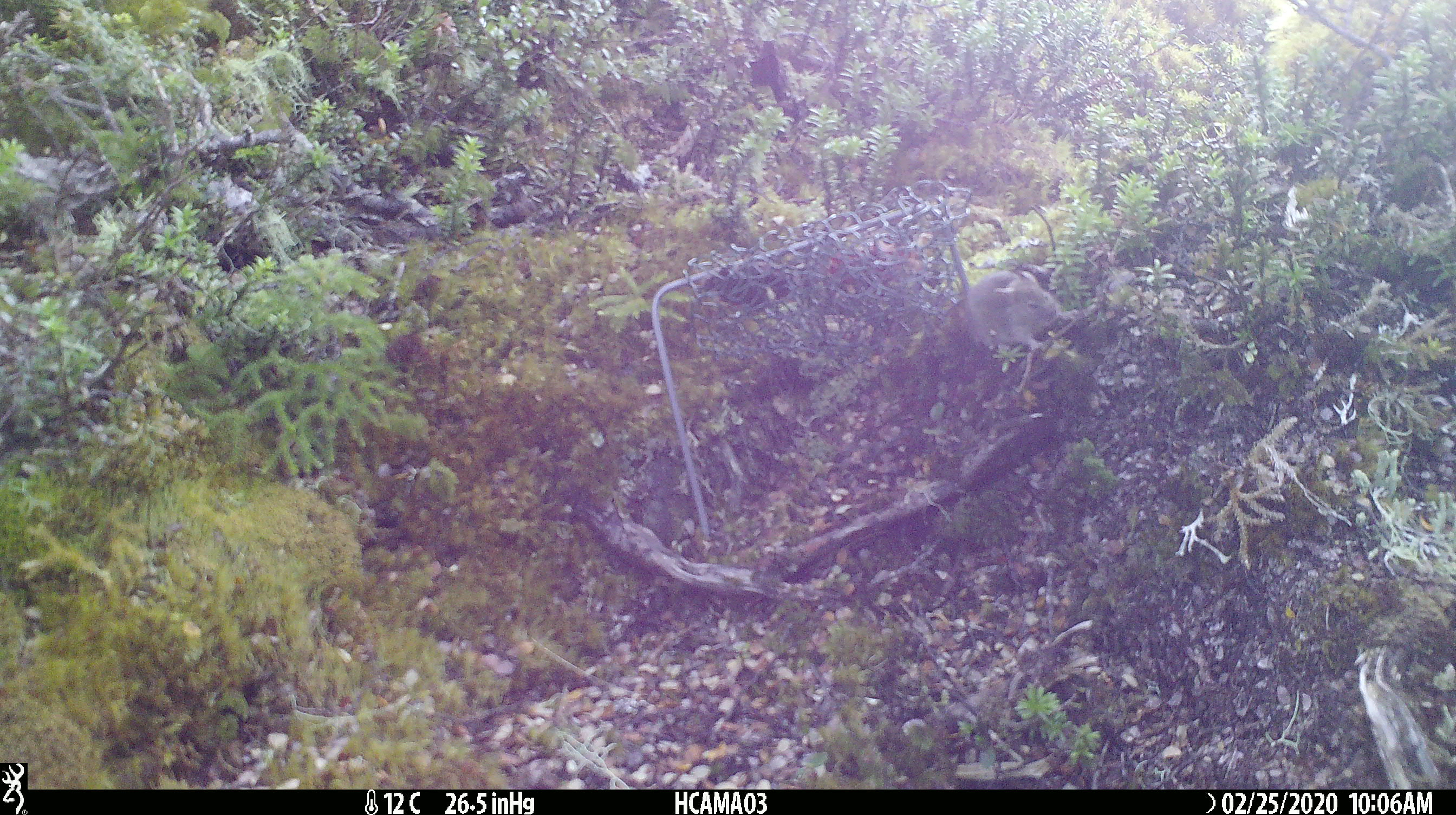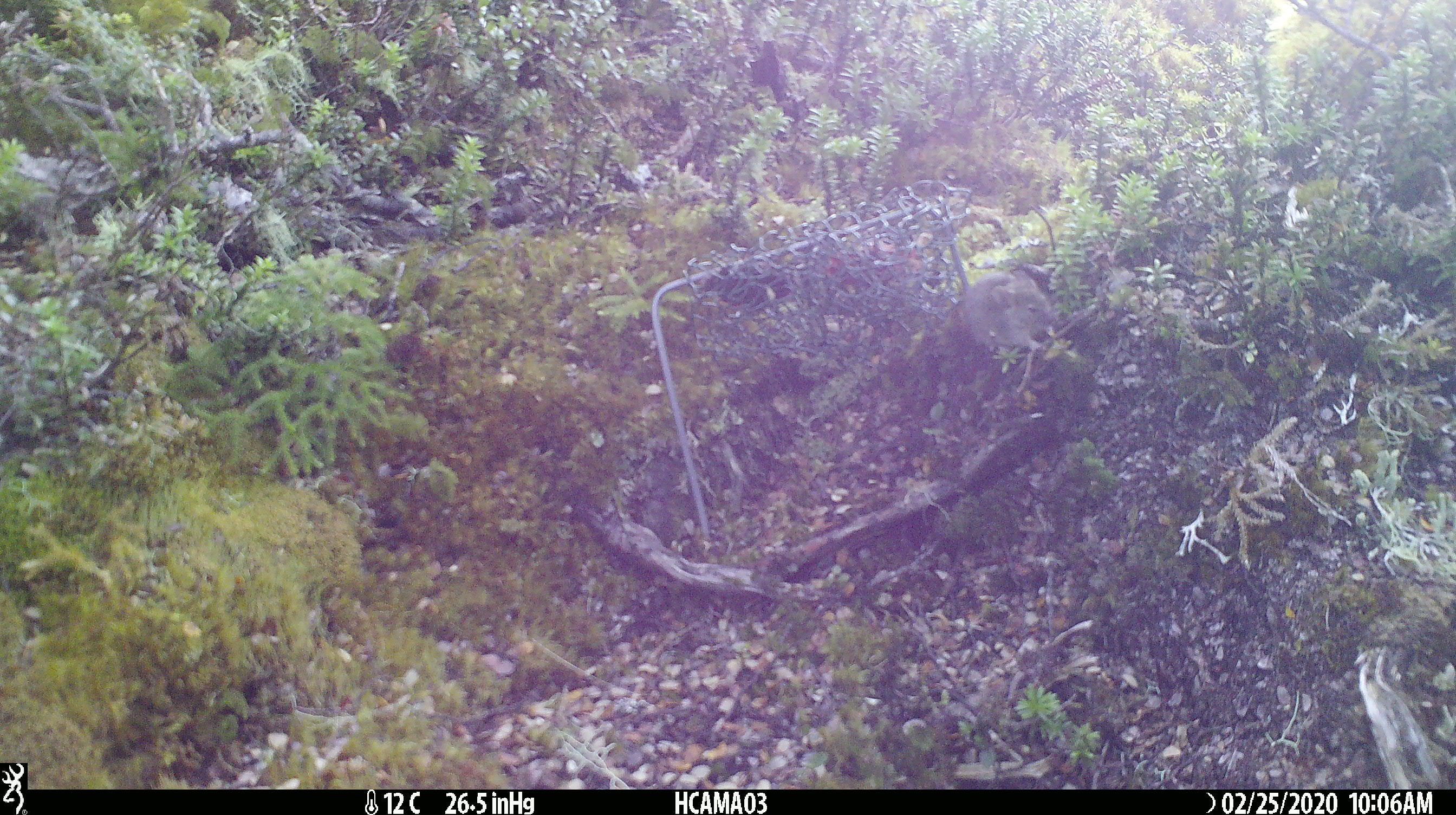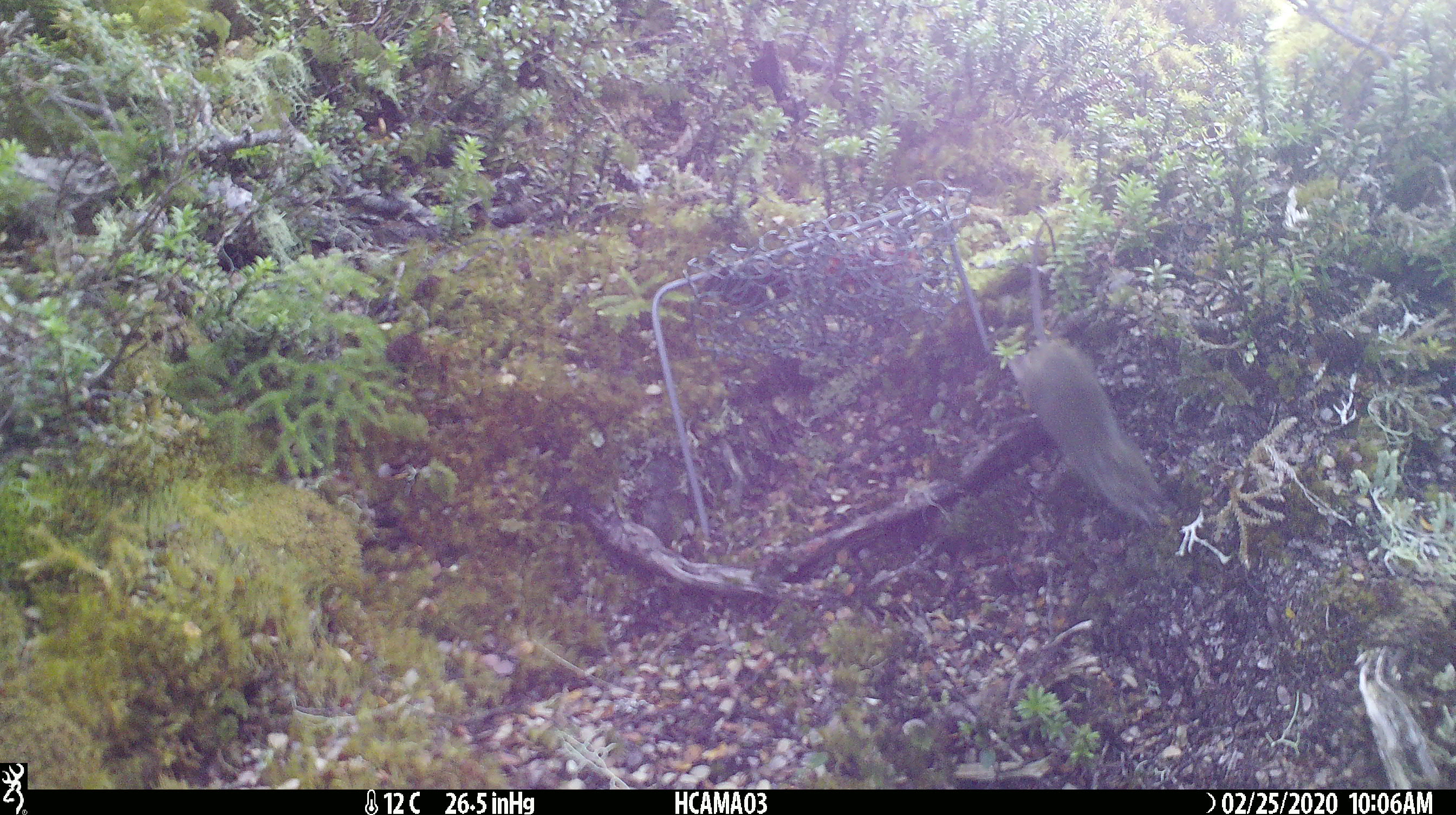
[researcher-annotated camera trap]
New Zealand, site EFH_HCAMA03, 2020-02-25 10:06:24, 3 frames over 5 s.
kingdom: Animalia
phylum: Chordata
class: Mammalia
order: Rodentia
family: Muridae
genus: Mus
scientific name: Mus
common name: mouse